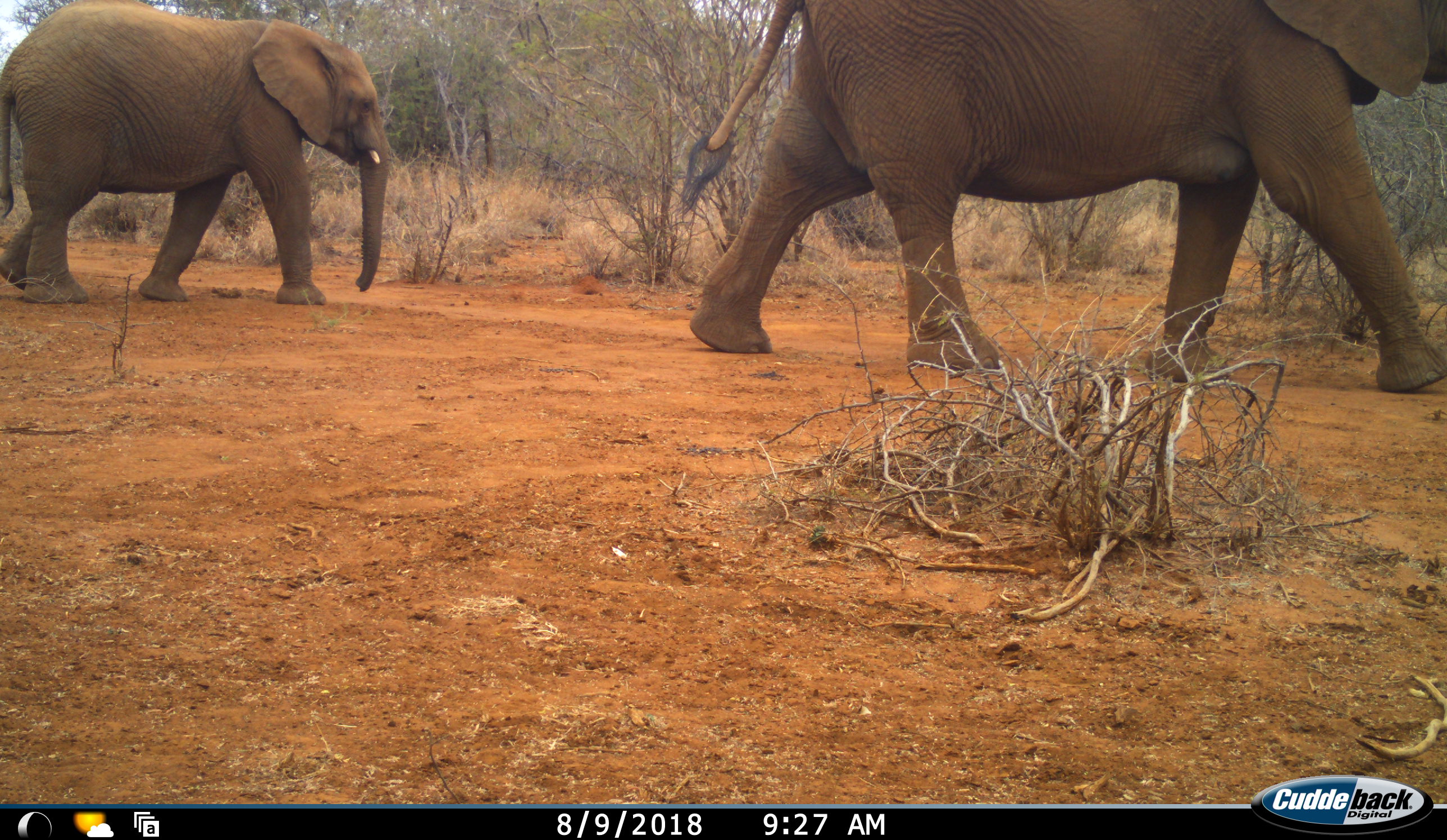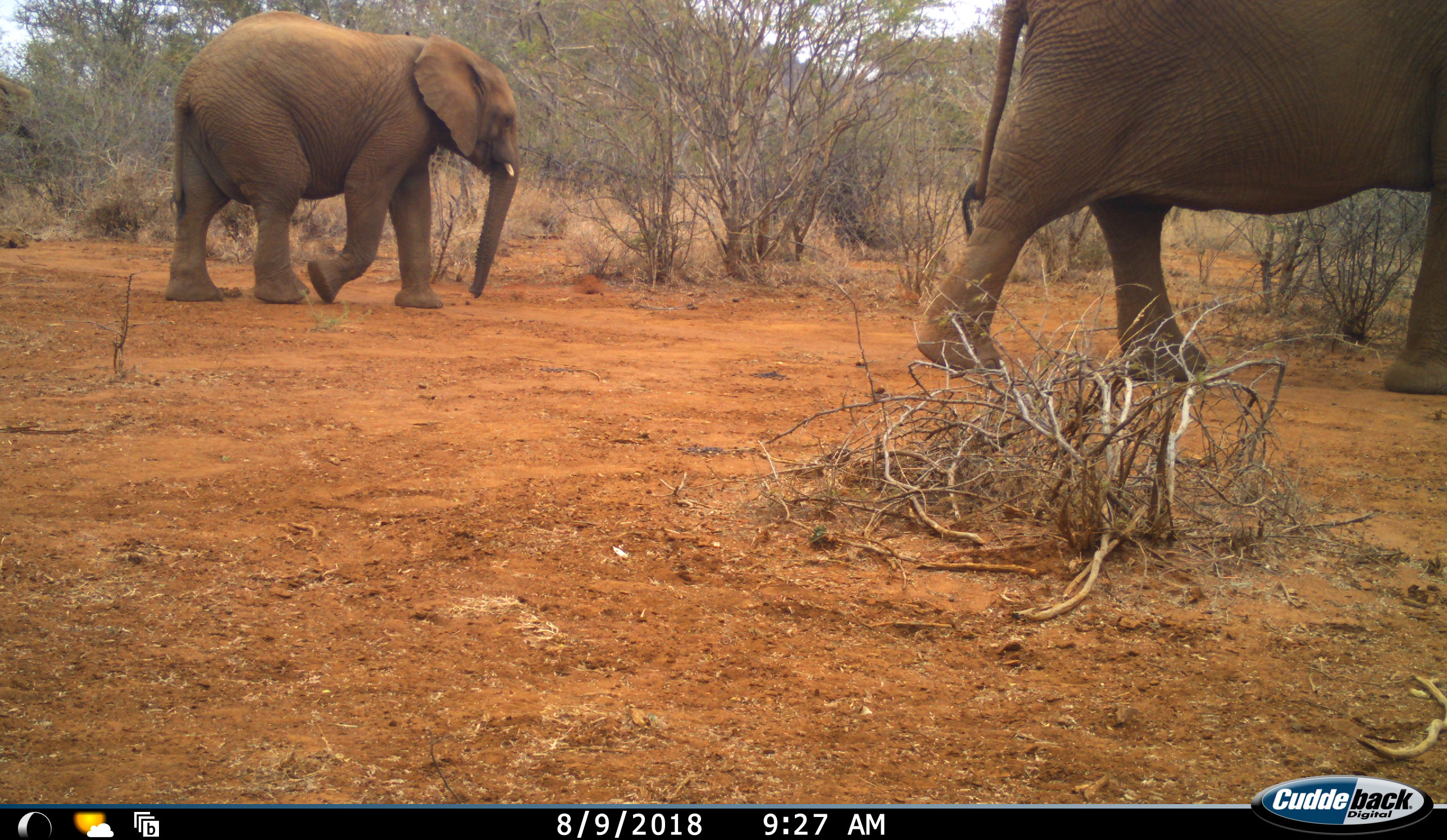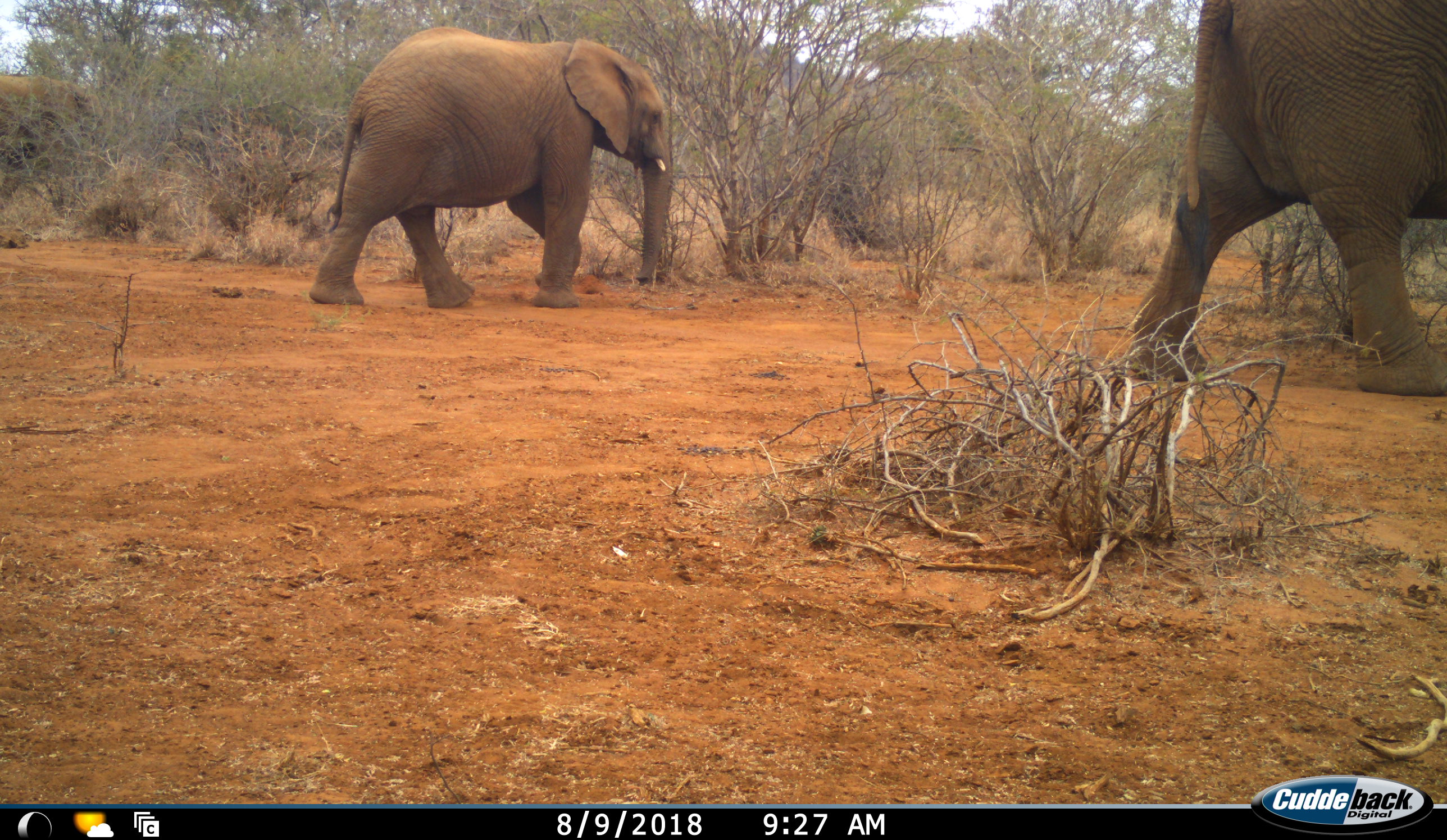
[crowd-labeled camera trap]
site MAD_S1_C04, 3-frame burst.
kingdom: Animalia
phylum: Chordata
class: Mammalia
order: Proboscidea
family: Elephantidae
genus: Loxodonta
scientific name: Loxodonta africana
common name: african bush elephant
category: elephant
Elephant (african bush elephant) (Loxodonta africana), count 2. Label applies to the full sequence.